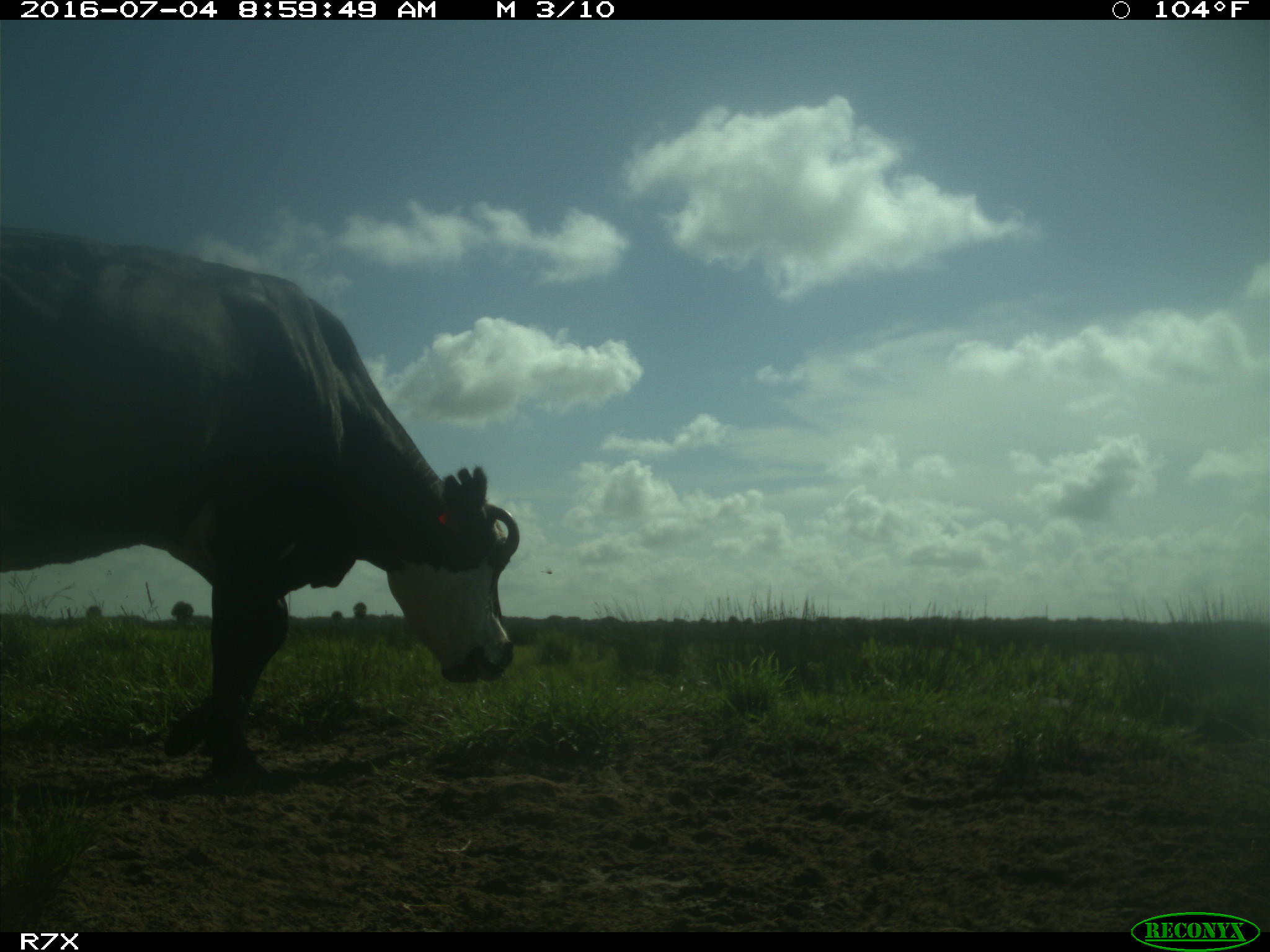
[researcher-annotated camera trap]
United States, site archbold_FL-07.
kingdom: Animalia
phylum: Chordata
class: Mammalia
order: Artiodactyla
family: Bovidae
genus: Bos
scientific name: Bos taurus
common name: domestic cow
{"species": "Bos taurus (domestic cow)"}